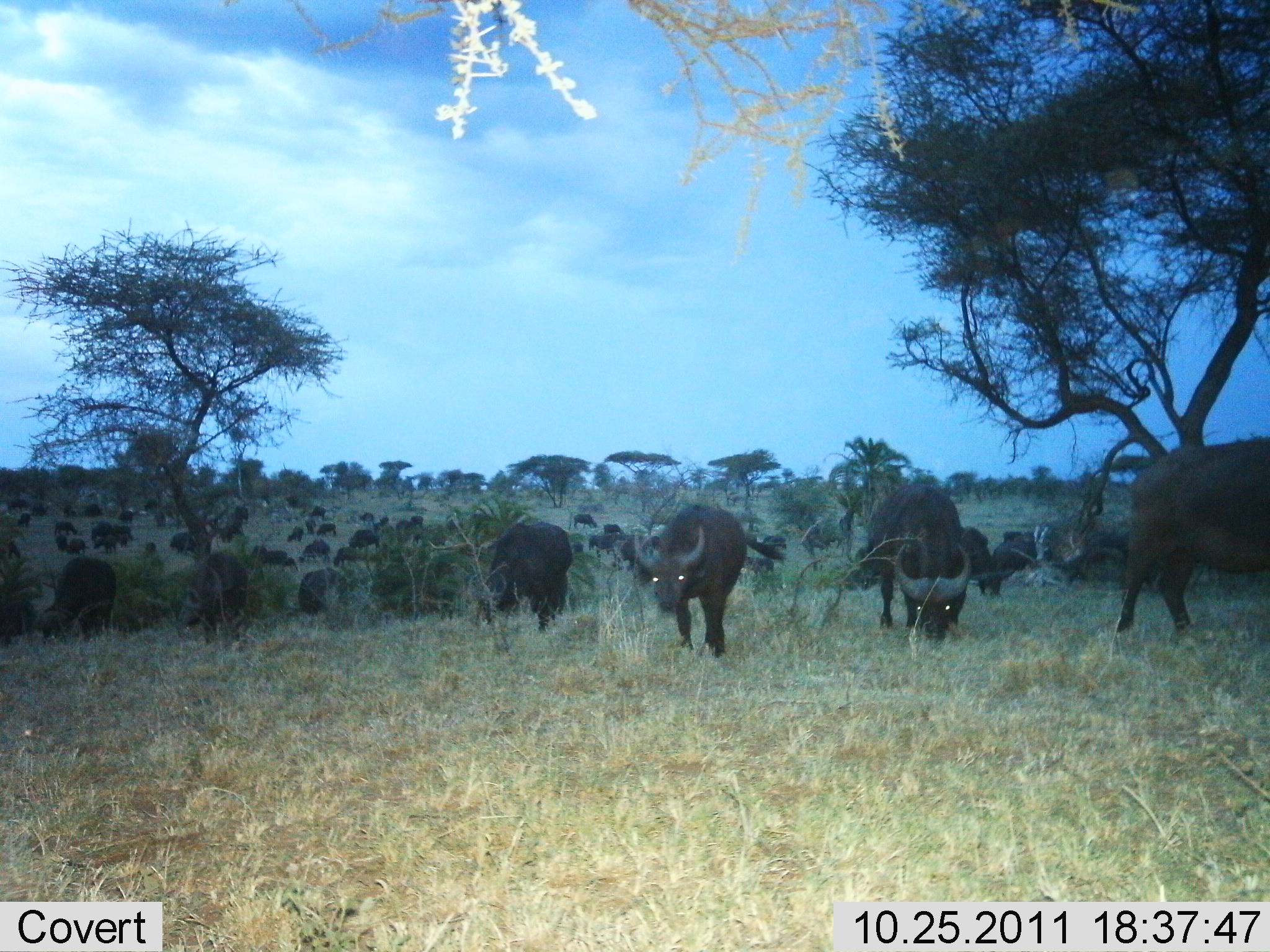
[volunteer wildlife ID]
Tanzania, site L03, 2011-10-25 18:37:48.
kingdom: Animalia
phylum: Chordata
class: Mammalia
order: Artiodactyla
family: Bovidae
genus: Syncerus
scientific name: Syncerus caffer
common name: cape buffalo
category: buffalo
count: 11-50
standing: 40%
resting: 20%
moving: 20%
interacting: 13%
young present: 0%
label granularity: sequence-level